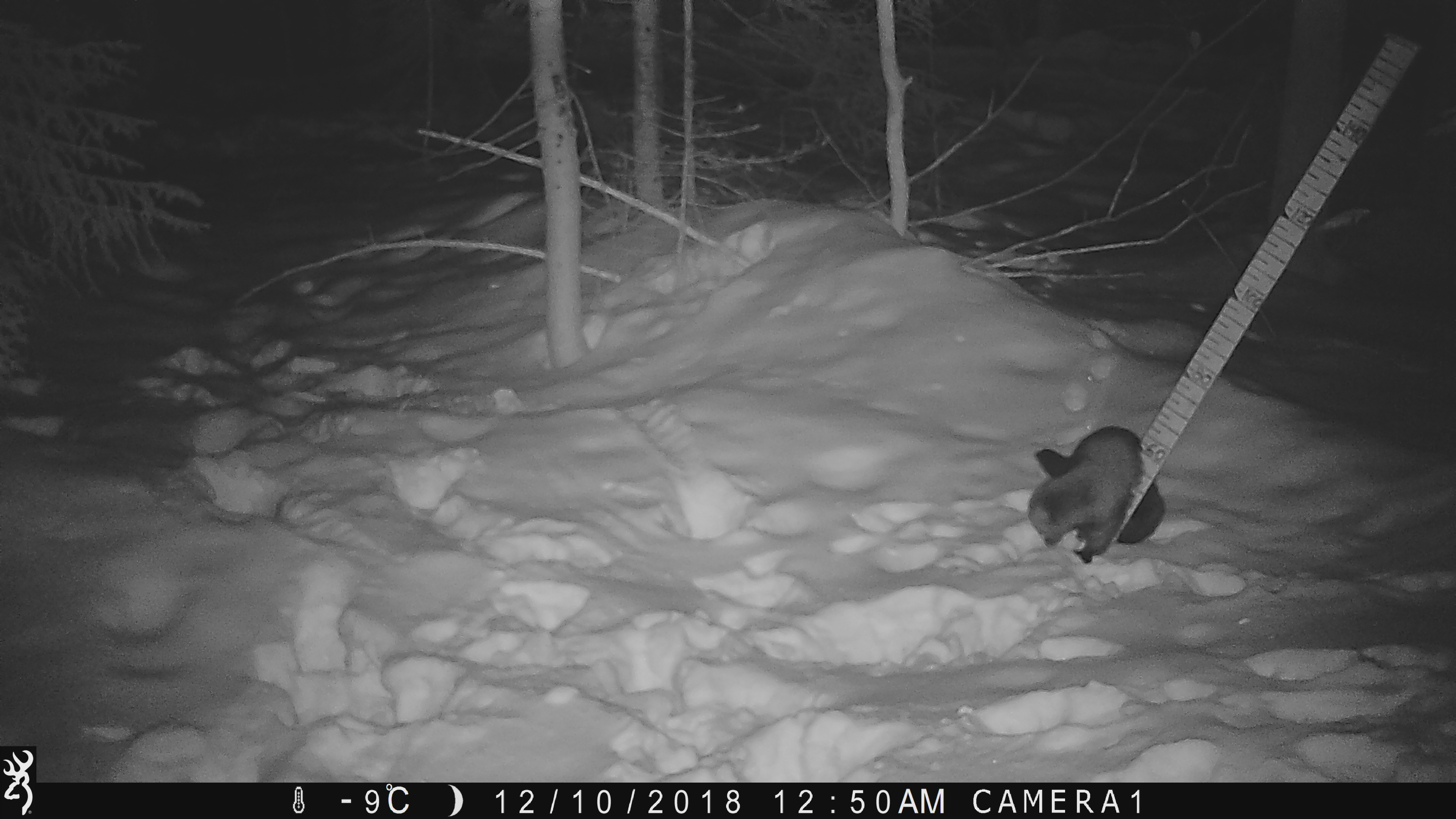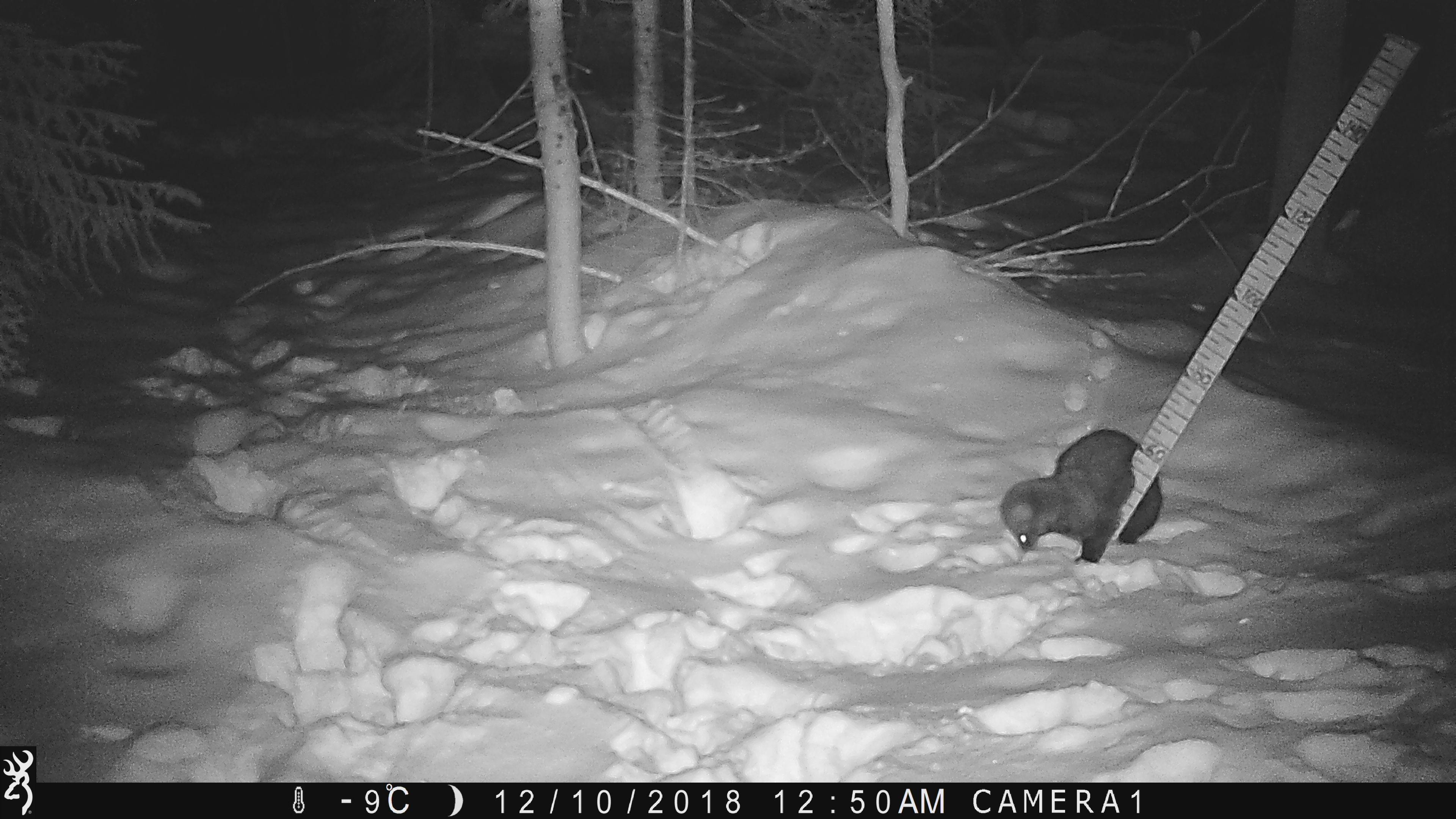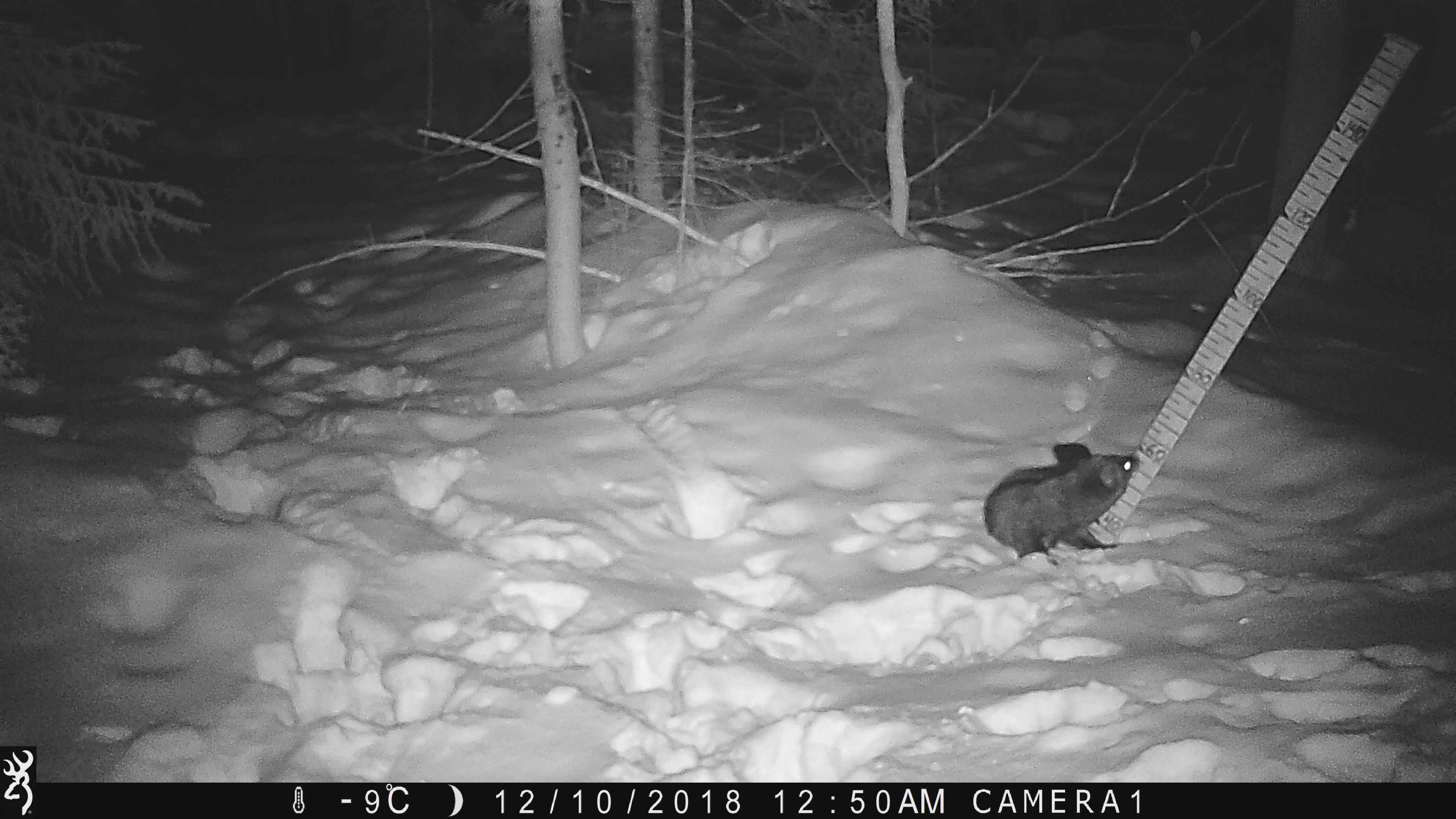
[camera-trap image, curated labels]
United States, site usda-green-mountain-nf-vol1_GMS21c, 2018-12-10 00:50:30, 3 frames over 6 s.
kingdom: Animalia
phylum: Chordata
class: Mammalia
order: Carnivora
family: Mustelidae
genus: Pekania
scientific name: Pekania pennanti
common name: fisher